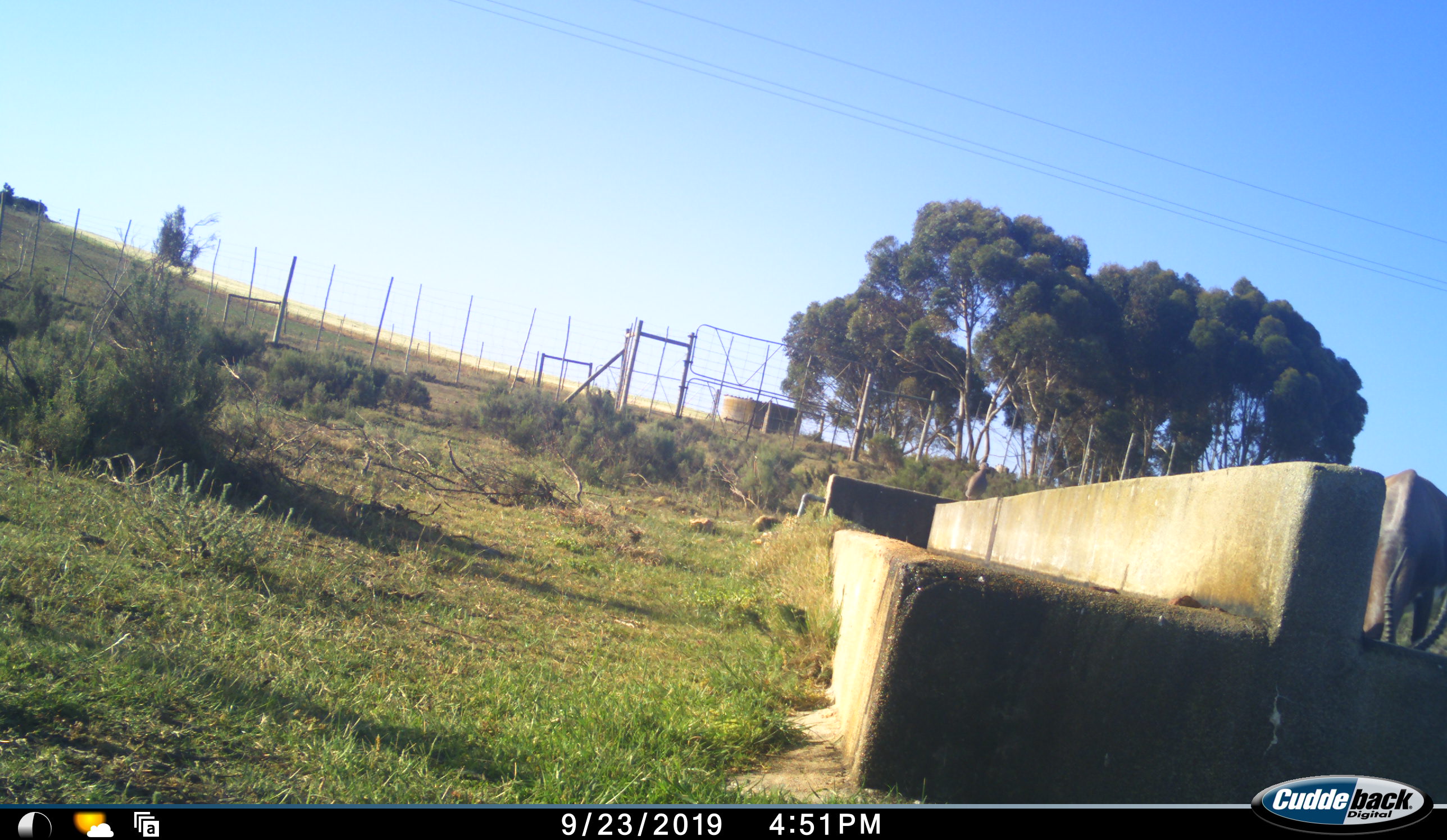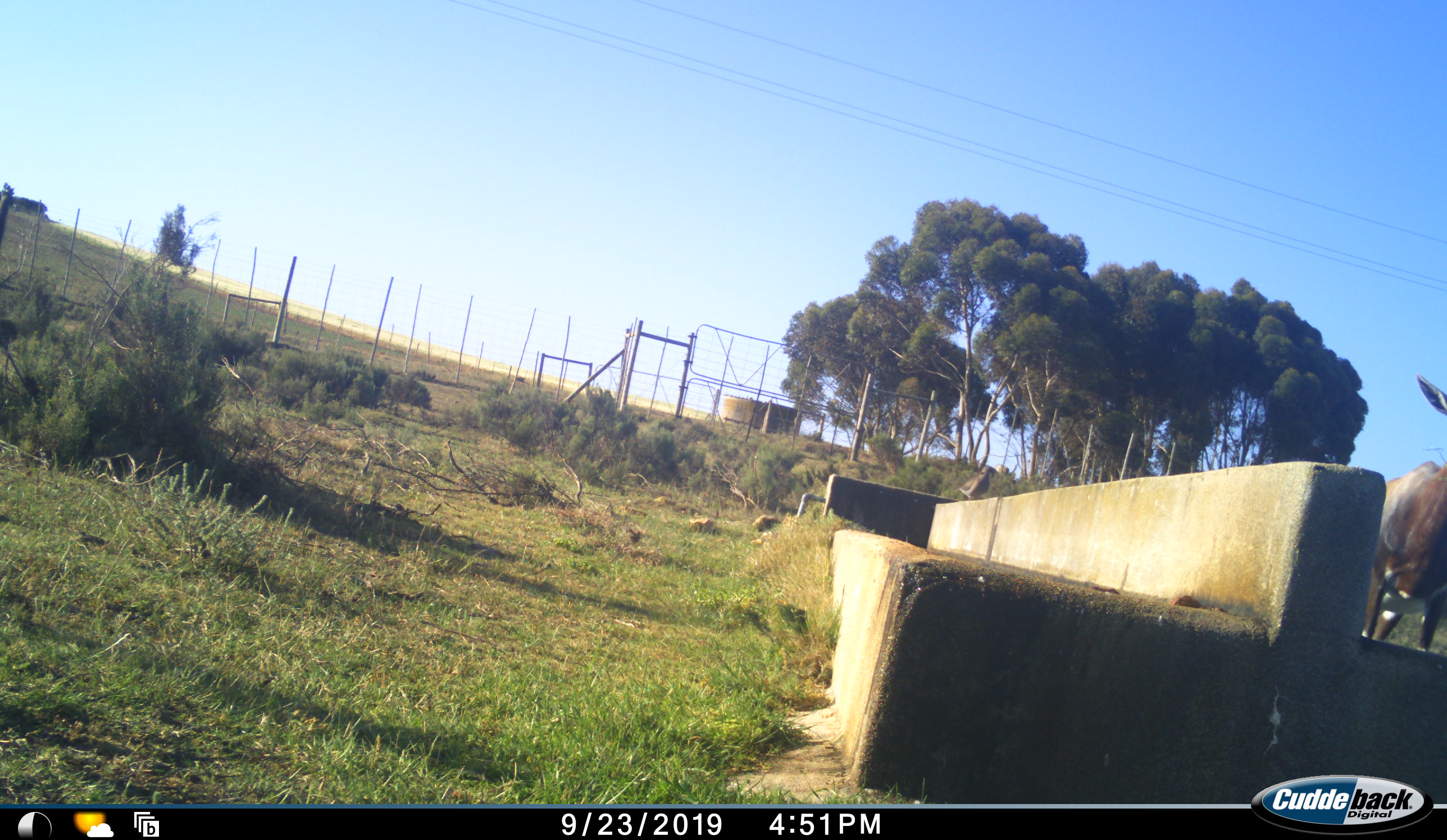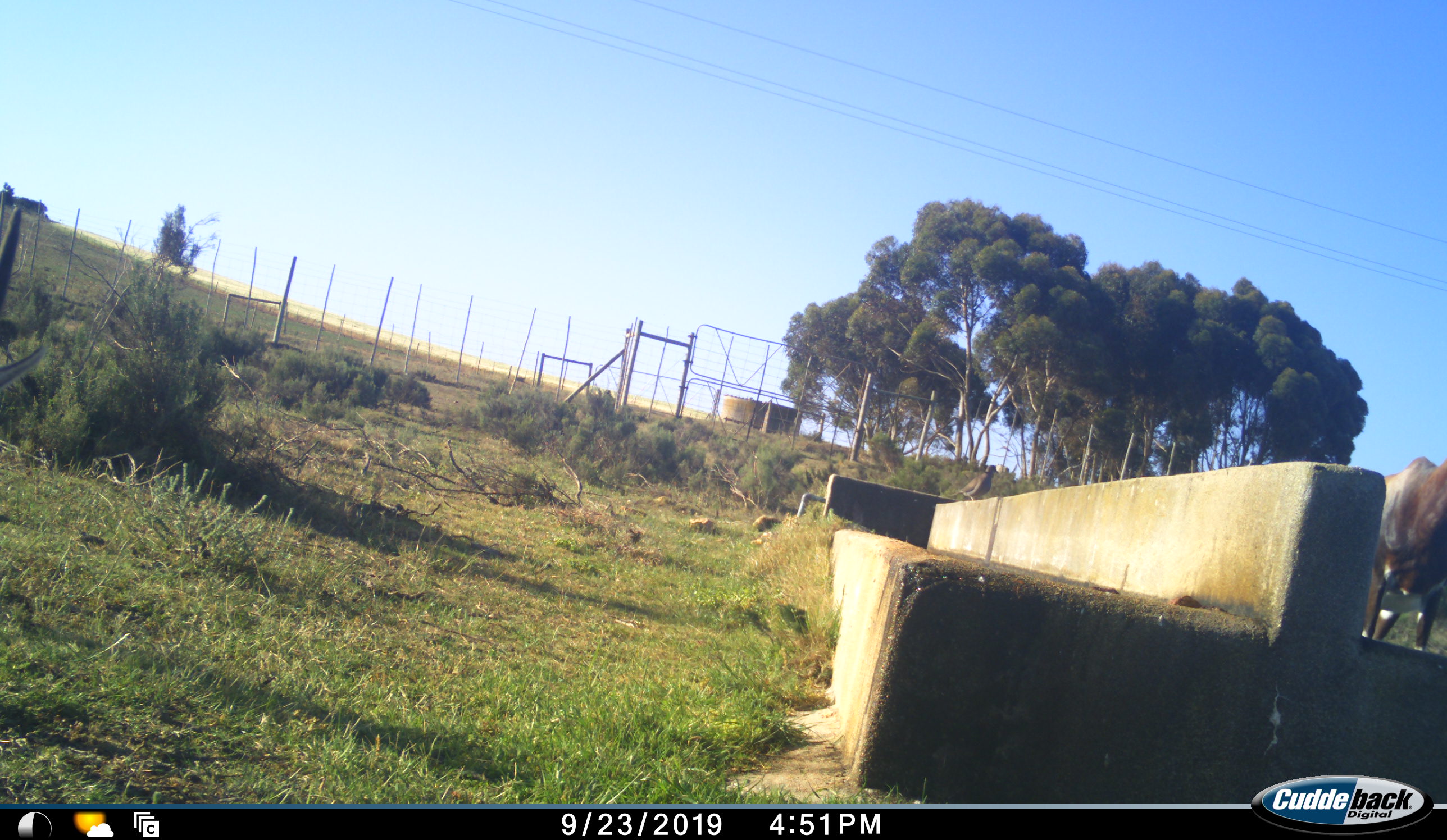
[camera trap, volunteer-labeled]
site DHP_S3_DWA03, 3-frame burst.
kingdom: Animalia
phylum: Chordata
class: Mammalia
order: Artiodactyla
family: Bovidae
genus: Damaliscus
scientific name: Damaliscus pygargus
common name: bontebok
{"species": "bontebok (Damaliscus pygargus)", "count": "1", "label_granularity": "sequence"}